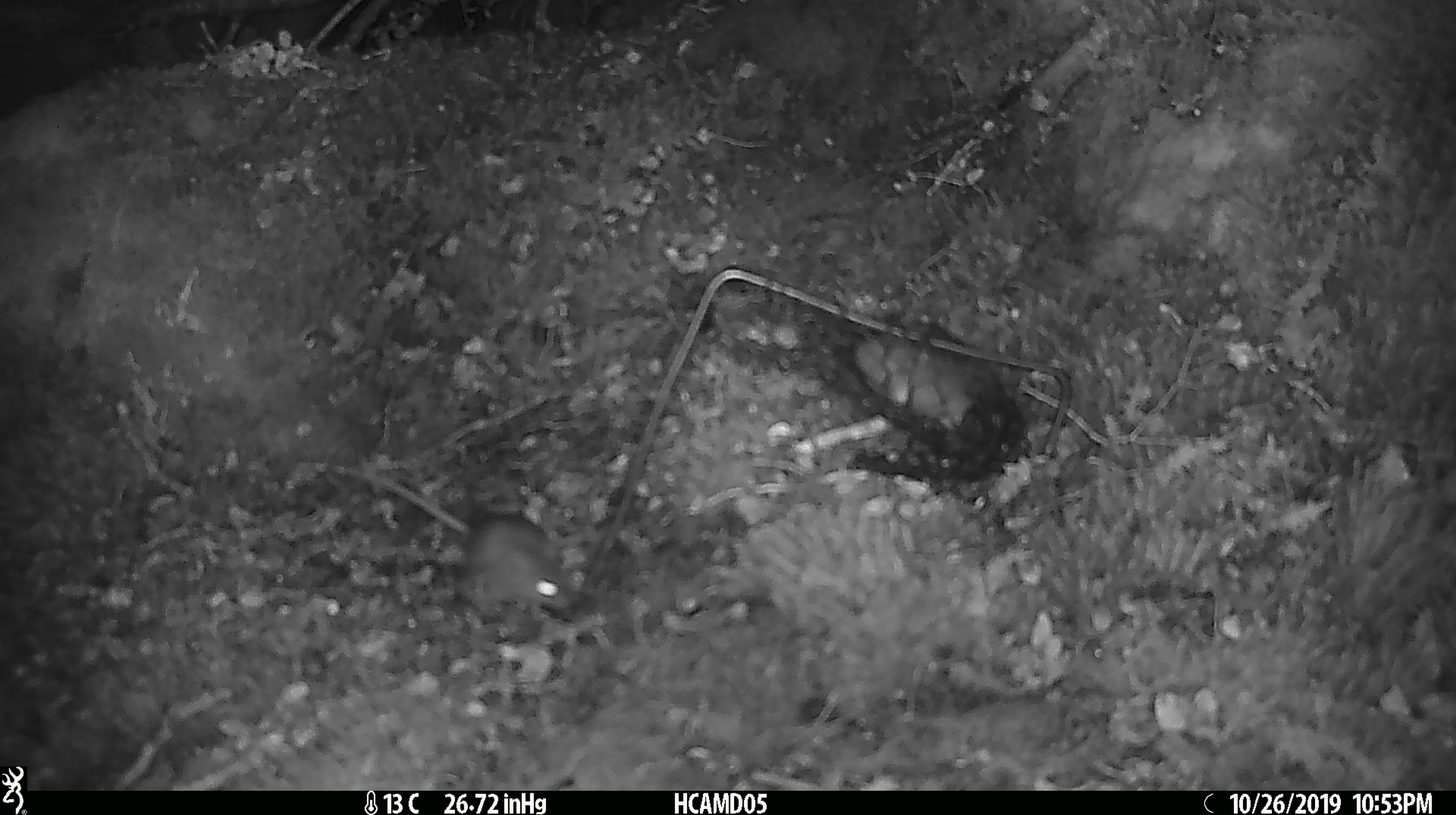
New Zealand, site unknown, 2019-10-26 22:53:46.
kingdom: Animalia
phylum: Chordata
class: Mammalia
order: Rodentia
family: Muridae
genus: Mus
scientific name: Mus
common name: mouse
Mouse (Mus).